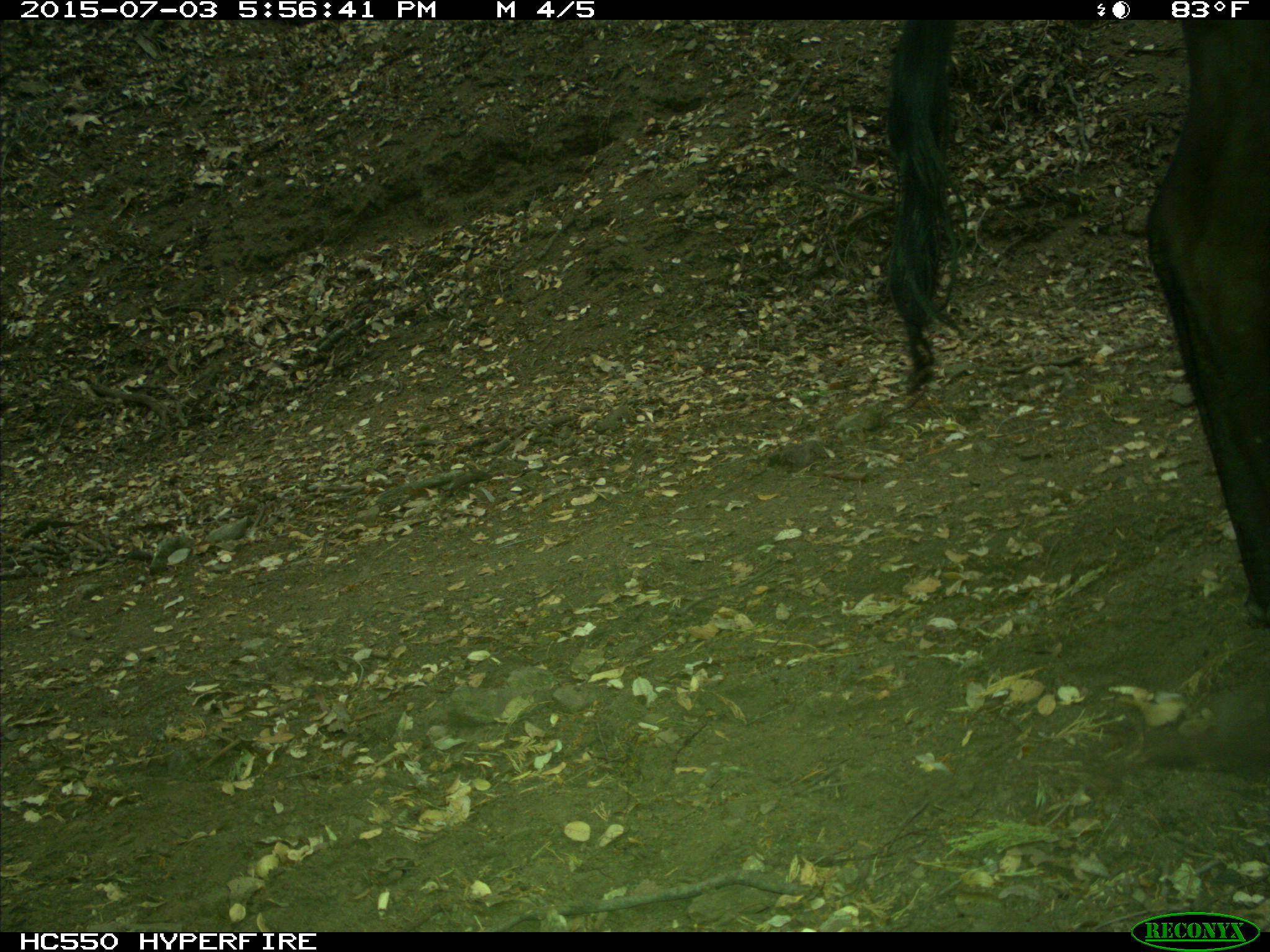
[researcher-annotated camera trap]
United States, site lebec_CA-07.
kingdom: Animalia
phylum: Chordata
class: Mammalia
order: Artiodactyla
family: Bovidae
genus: Bos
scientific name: Bos taurus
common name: domestic cow